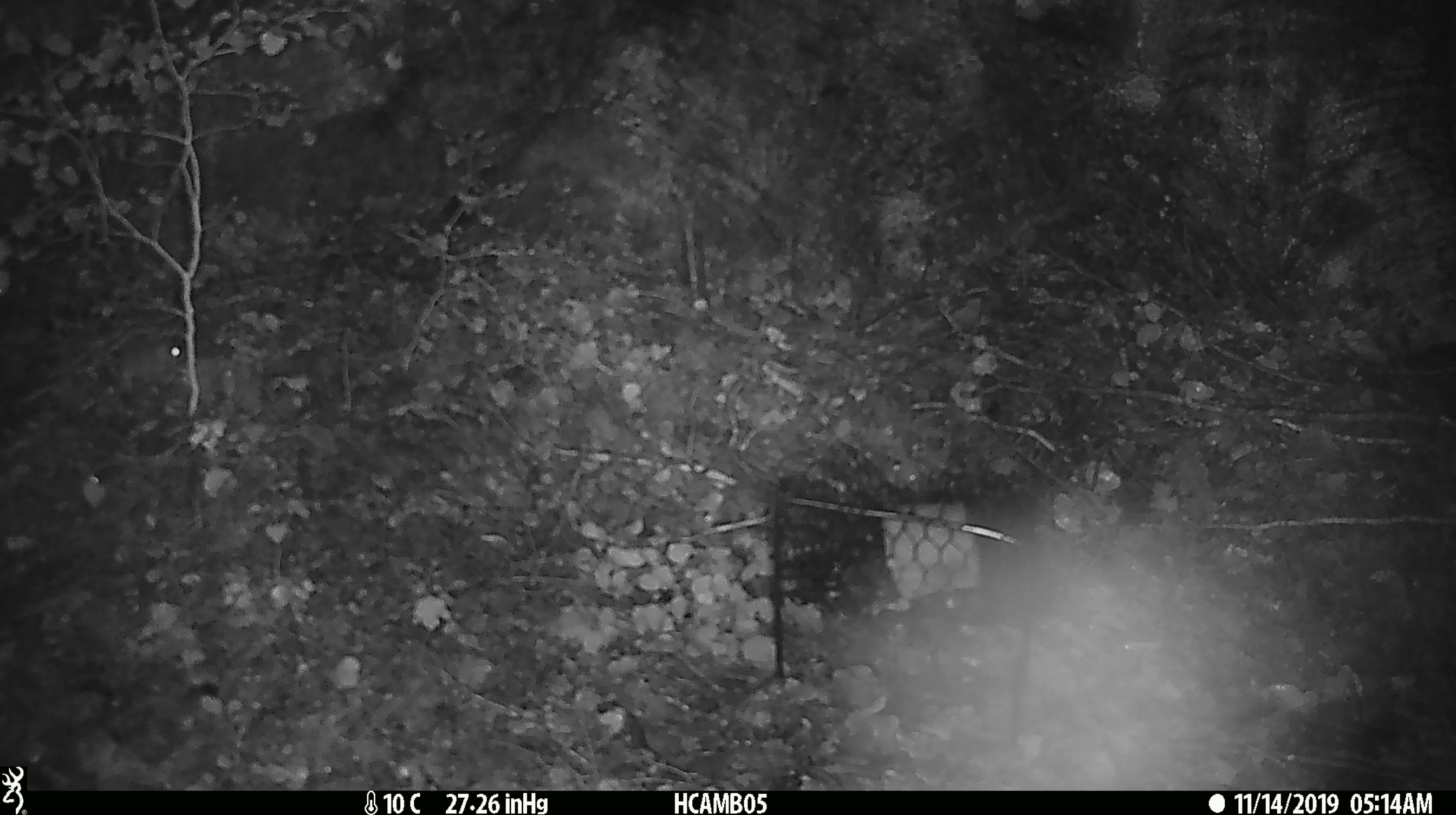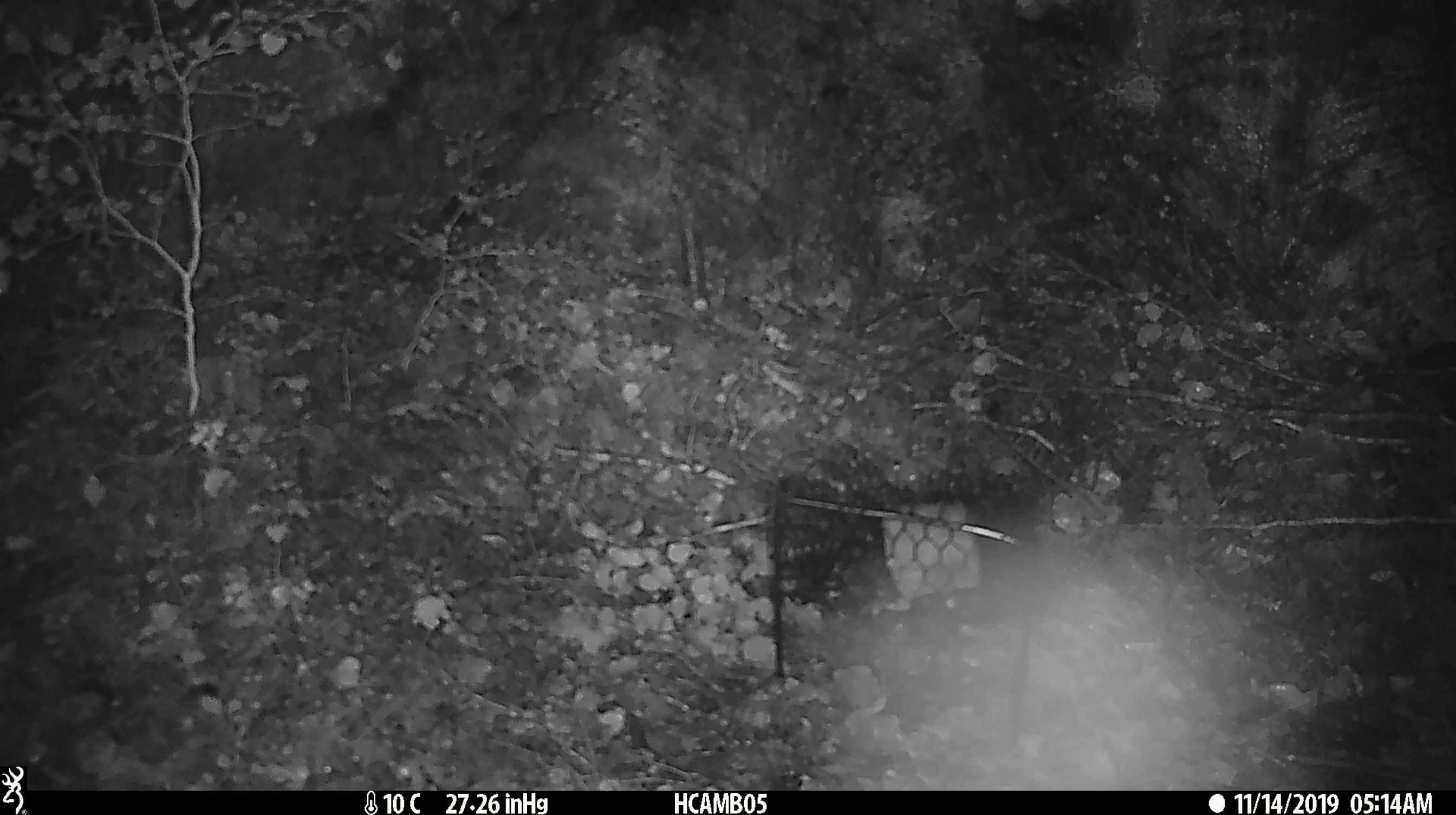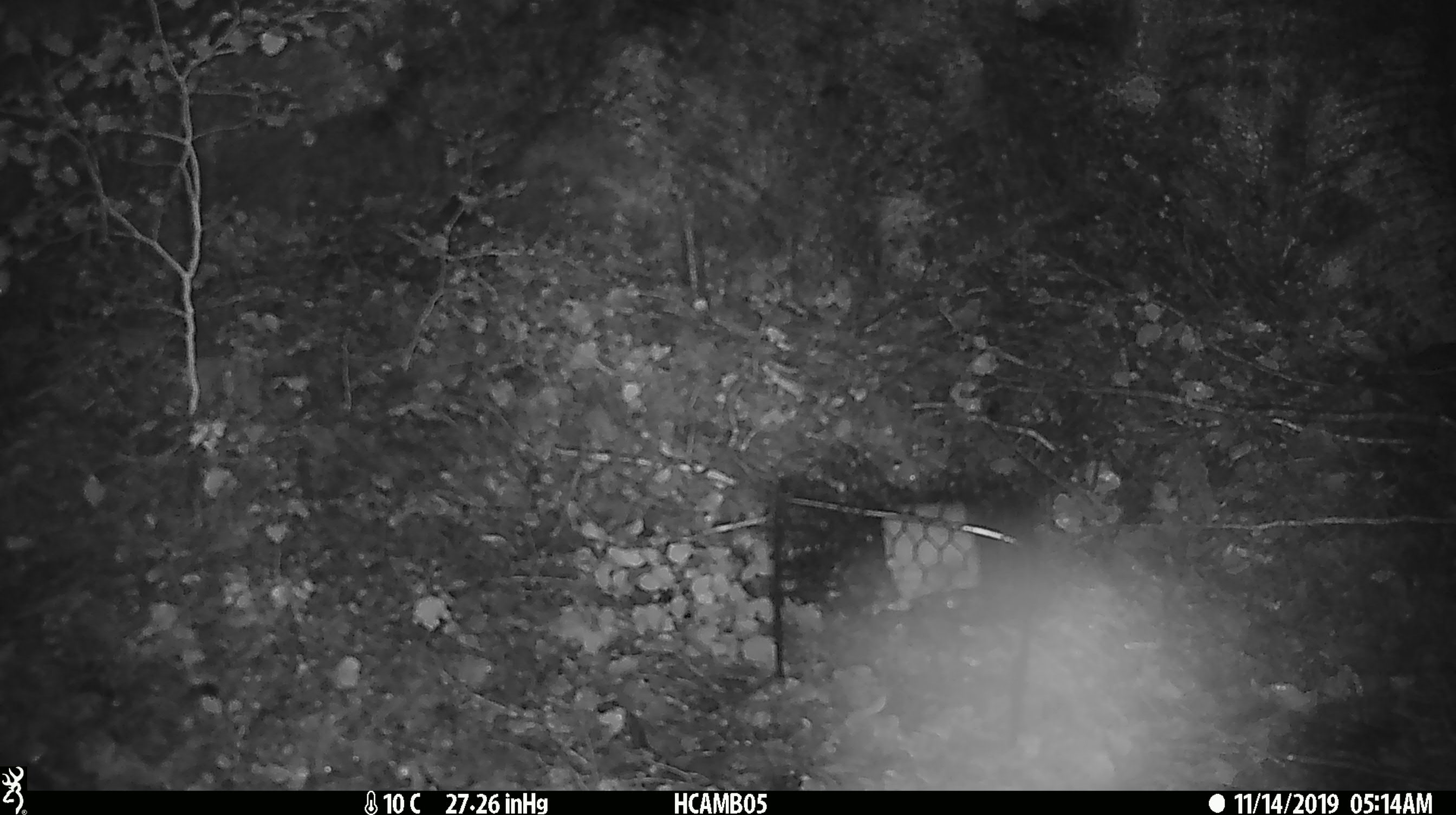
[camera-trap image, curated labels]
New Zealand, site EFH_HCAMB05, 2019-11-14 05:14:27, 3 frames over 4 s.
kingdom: Animalia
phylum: Chordata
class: Mammalia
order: Rodentia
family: Muridae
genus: Mus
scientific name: Mus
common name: mouse